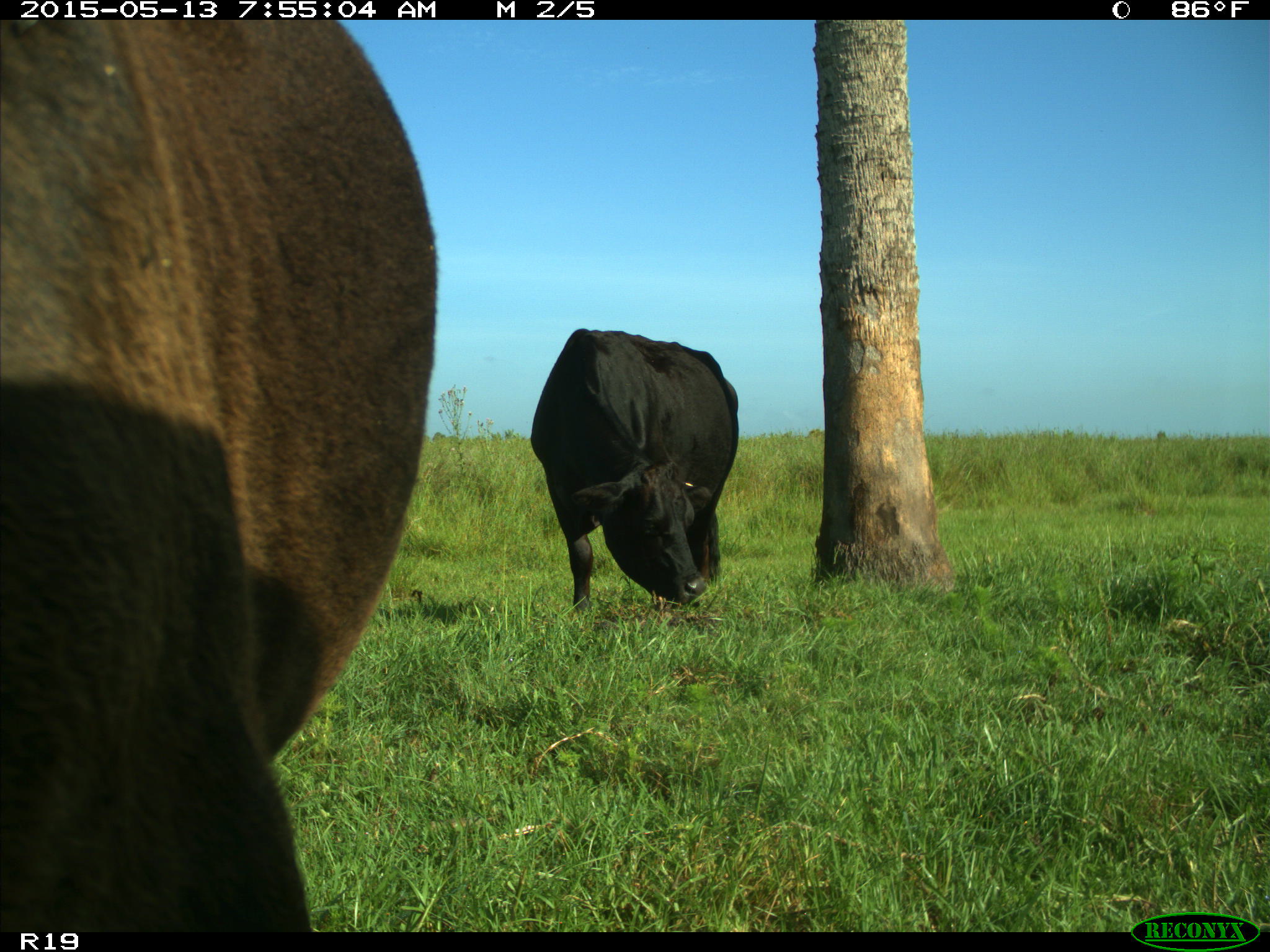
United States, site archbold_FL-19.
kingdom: Animalia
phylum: Chordata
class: Mammalia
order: Artiodactyla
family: Bovidae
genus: Bos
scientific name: Bos taurus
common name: domestic cow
Bos taurus (domestic cow).